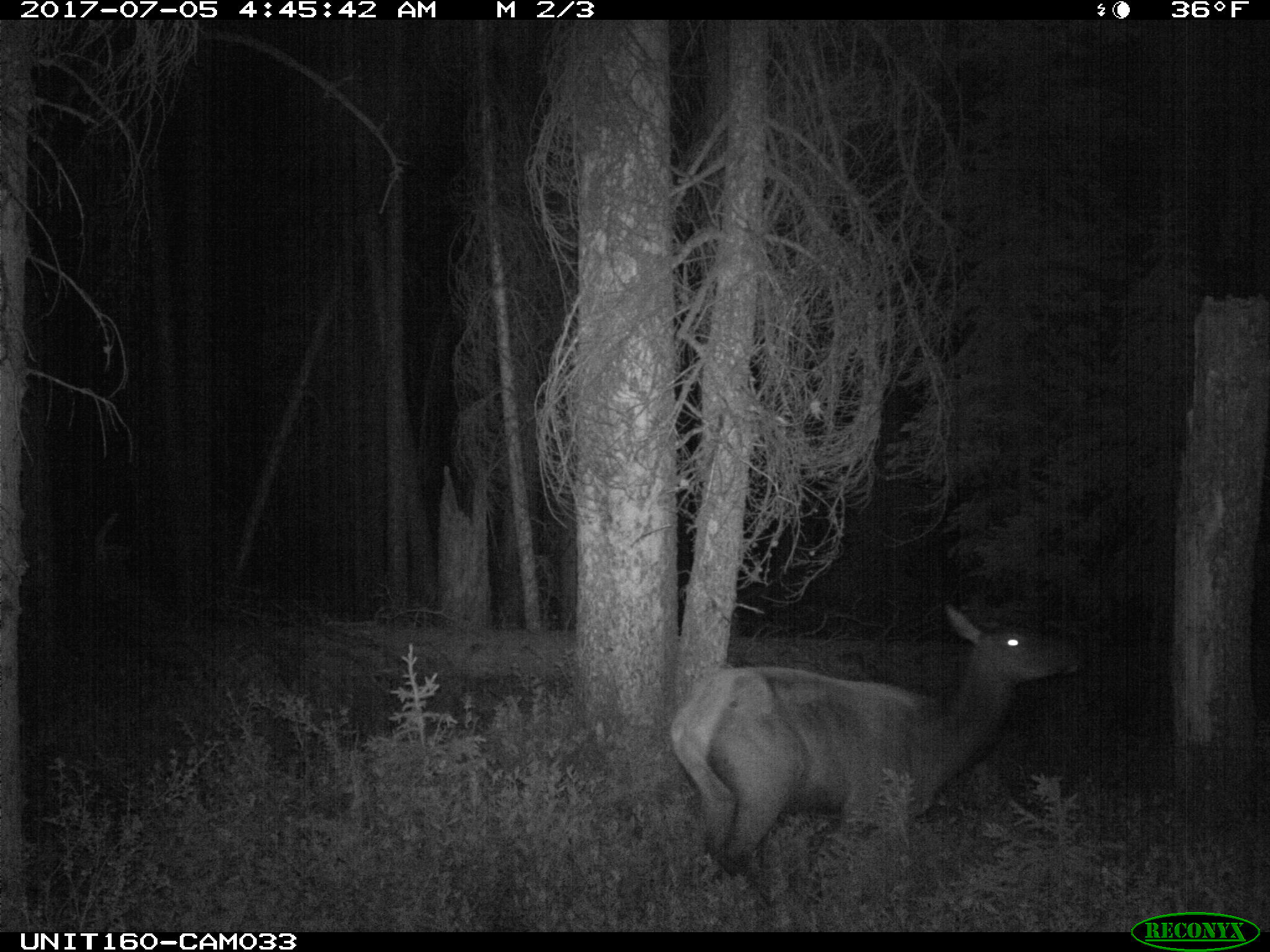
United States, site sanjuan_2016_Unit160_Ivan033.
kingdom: Animalia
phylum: Chordata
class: Mammalia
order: Artiodactyla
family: Cervidae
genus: Cervus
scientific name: Cervus elaphus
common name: red deer